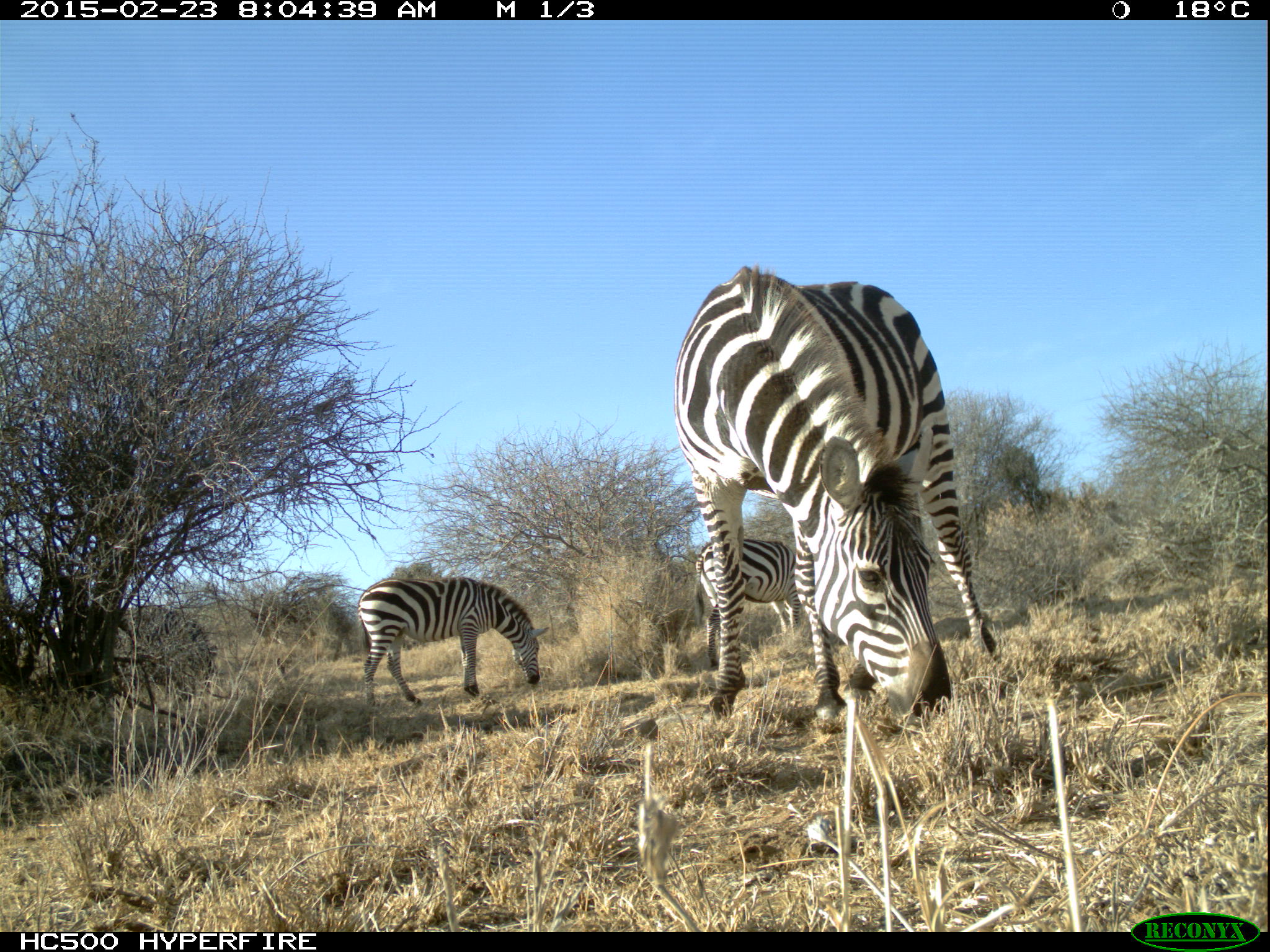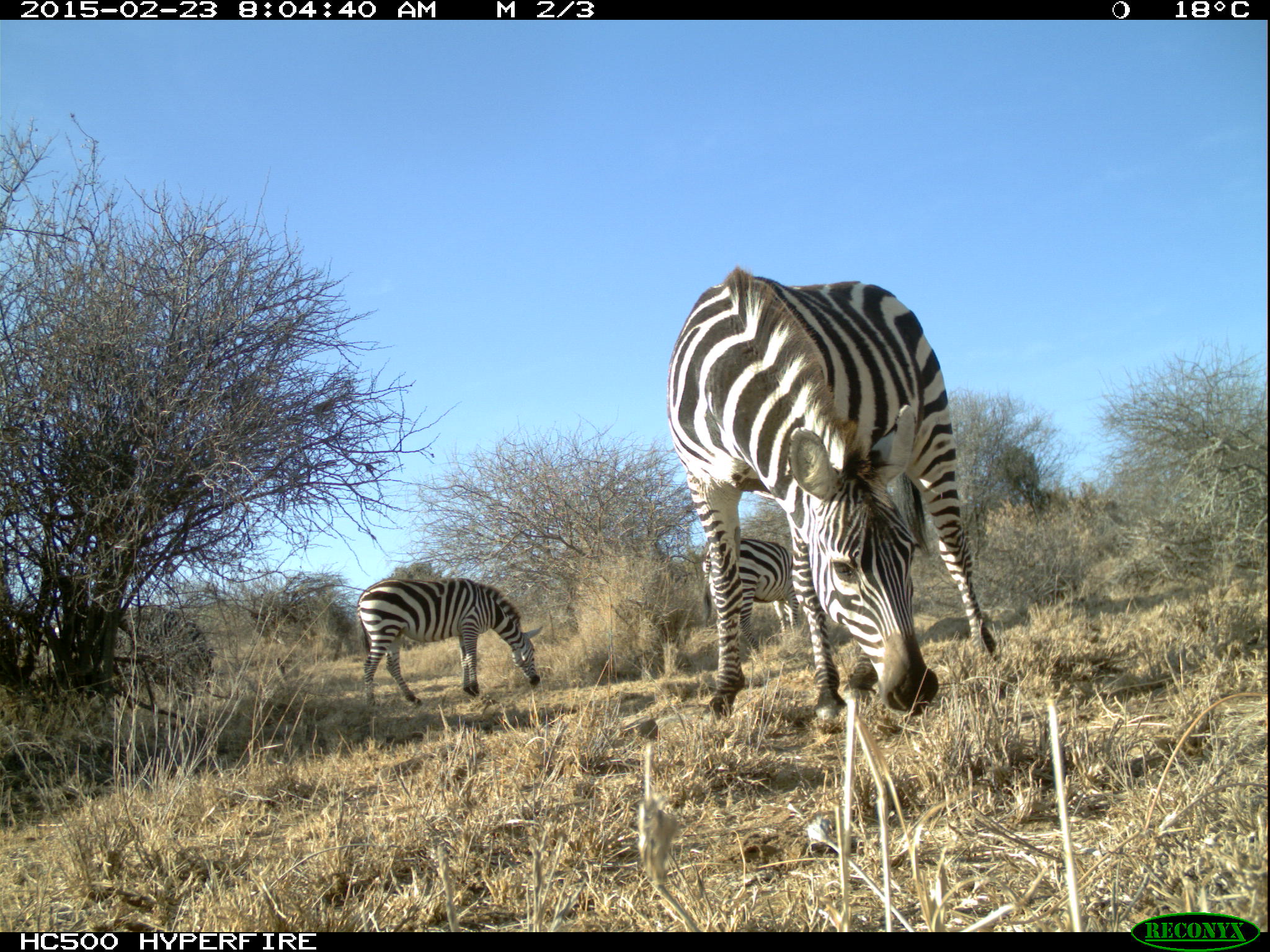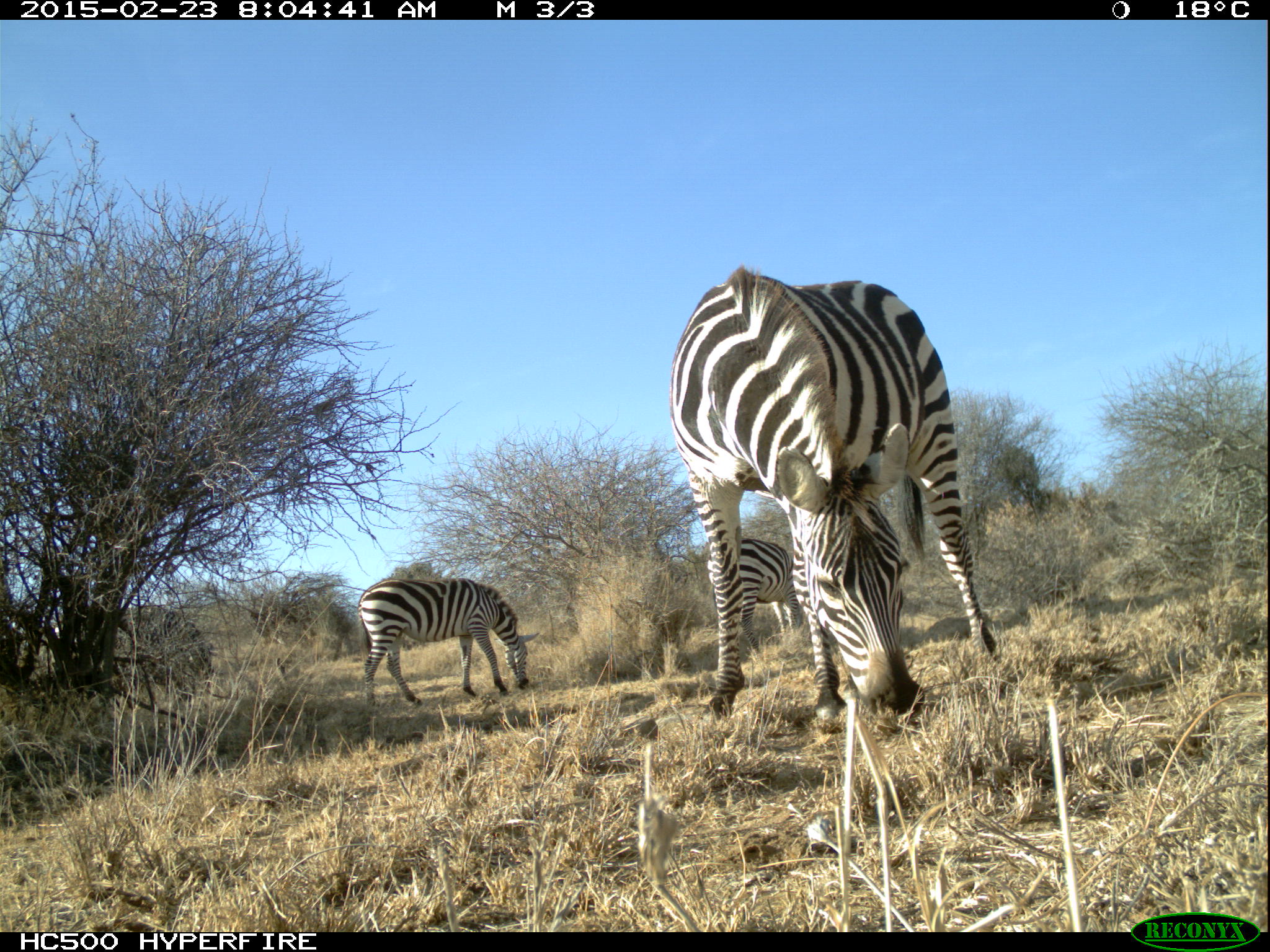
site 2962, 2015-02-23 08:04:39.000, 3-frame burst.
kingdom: Animalia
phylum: Chordata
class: Mammalia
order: Perissodactyla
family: Equidae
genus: Equus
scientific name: Equus quagga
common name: plains zebra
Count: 6.